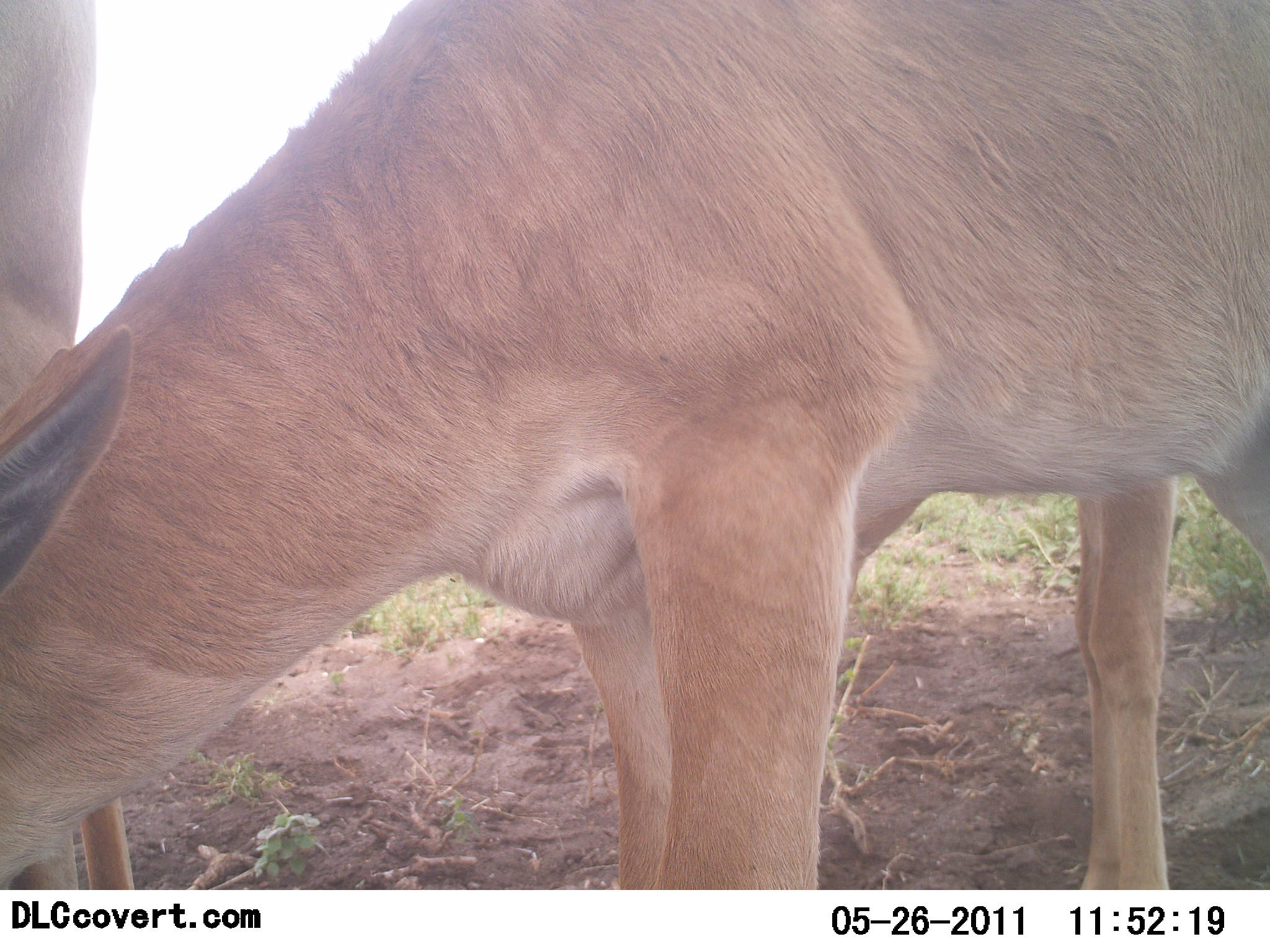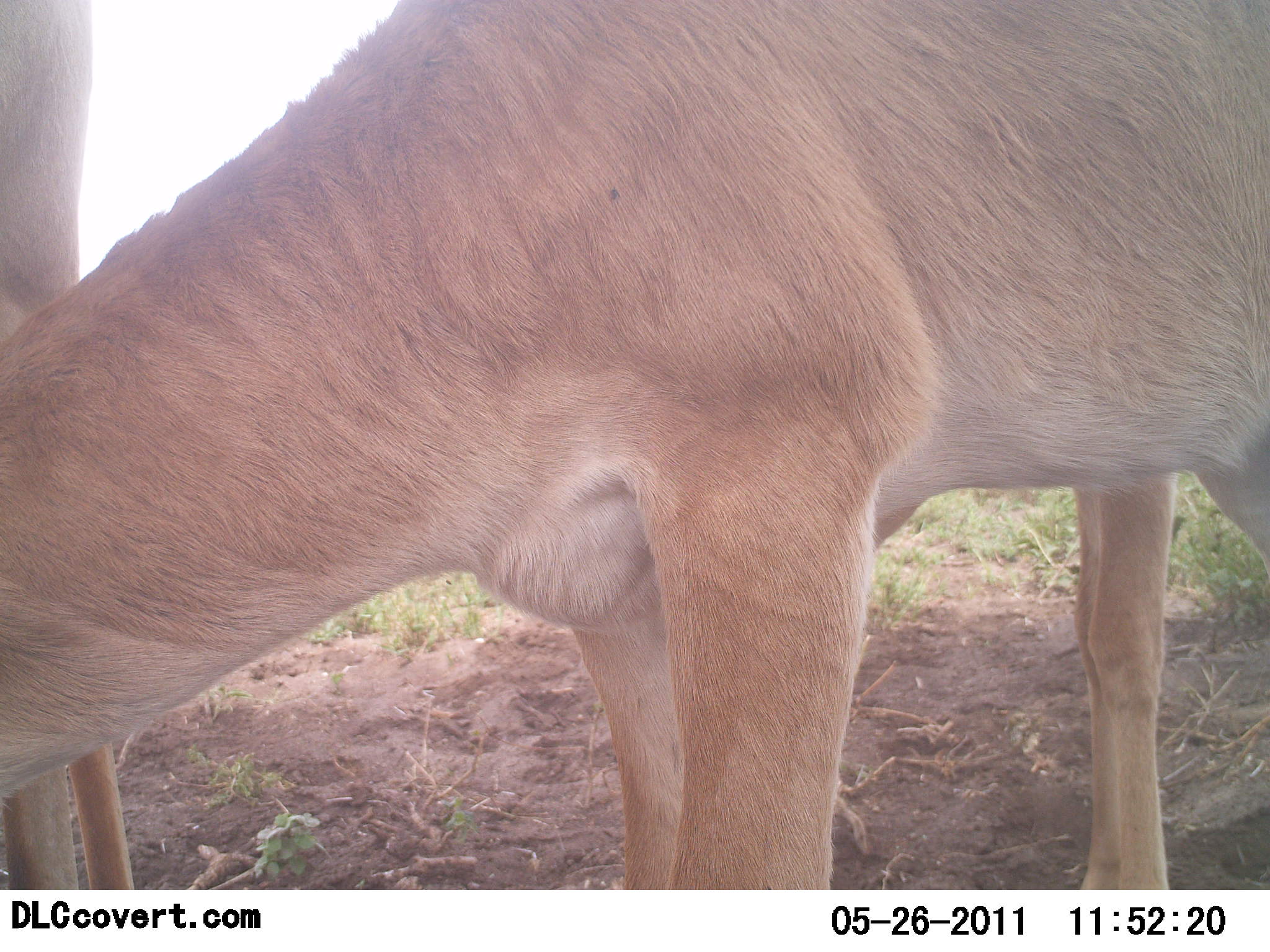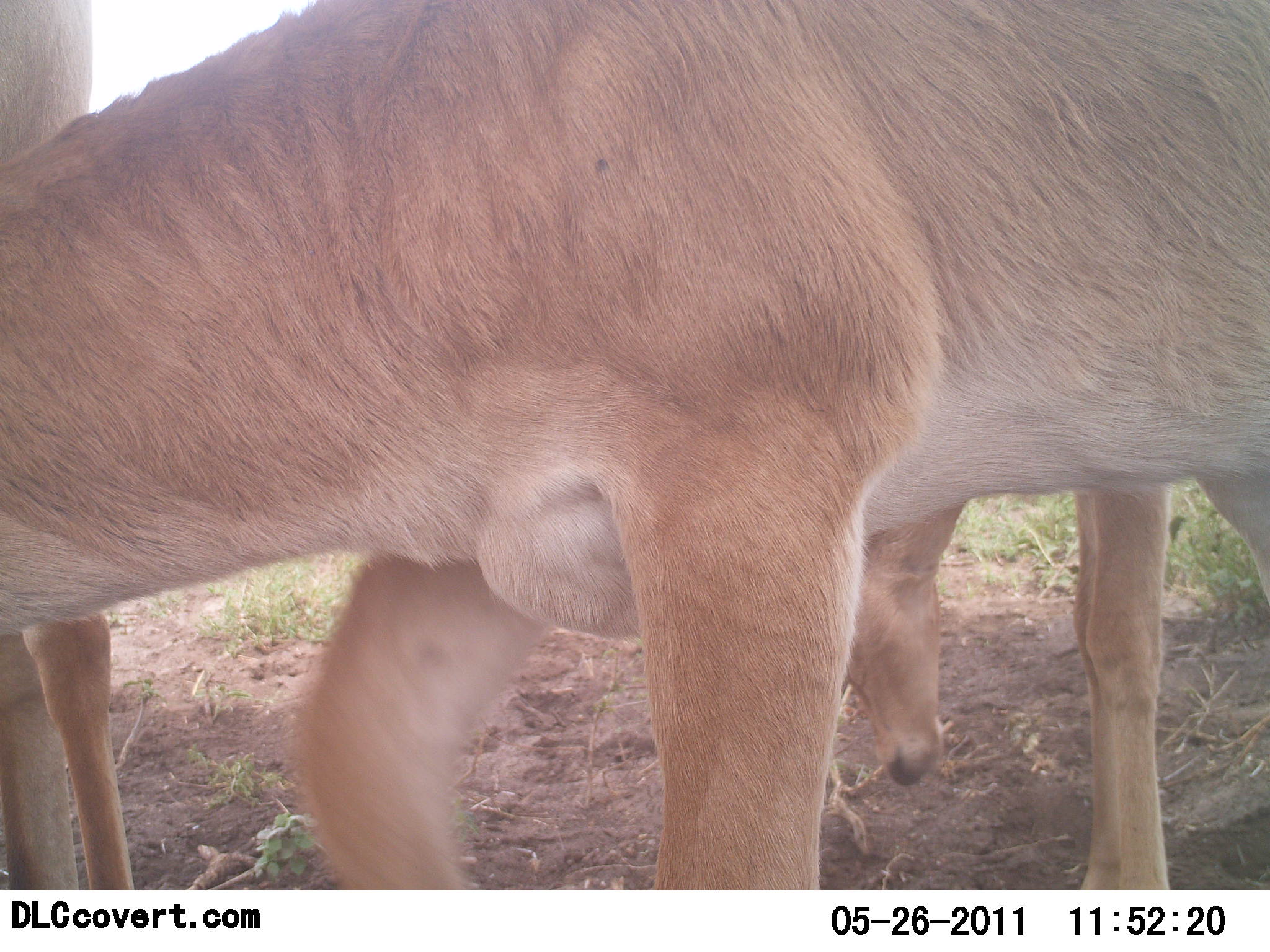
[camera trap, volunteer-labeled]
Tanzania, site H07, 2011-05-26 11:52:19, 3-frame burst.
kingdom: Animalia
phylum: Chordata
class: Mammalia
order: Artiodactyla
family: Bovidae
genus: Redunca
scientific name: Redunca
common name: reedbuck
Reedbuck (Redunca), count 3. Behavior (volunteer vote fractions): standing 78%, resting 0%, moving 11%, interacting 22%. Young present (vote fraction): 22%. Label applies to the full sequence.